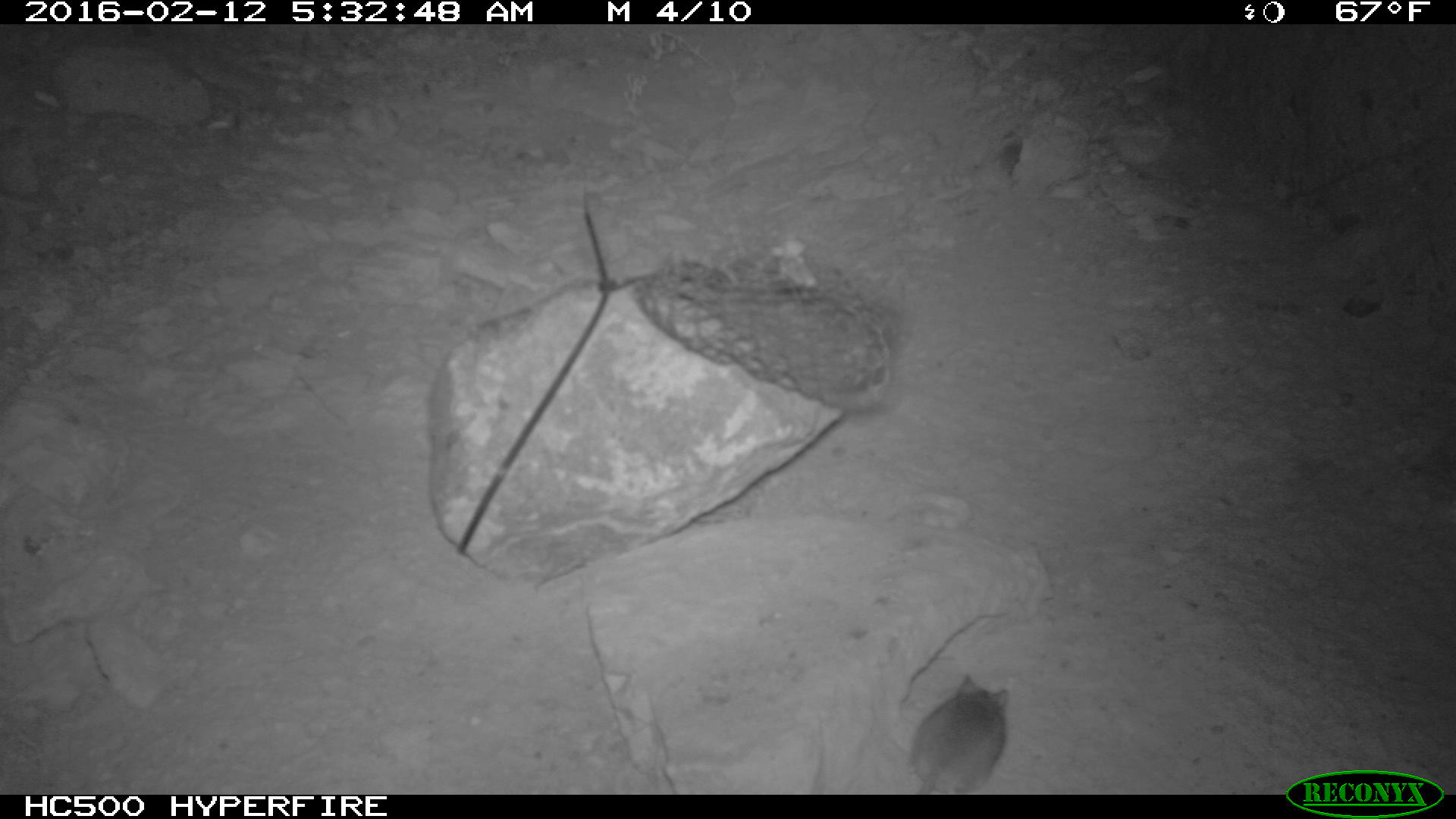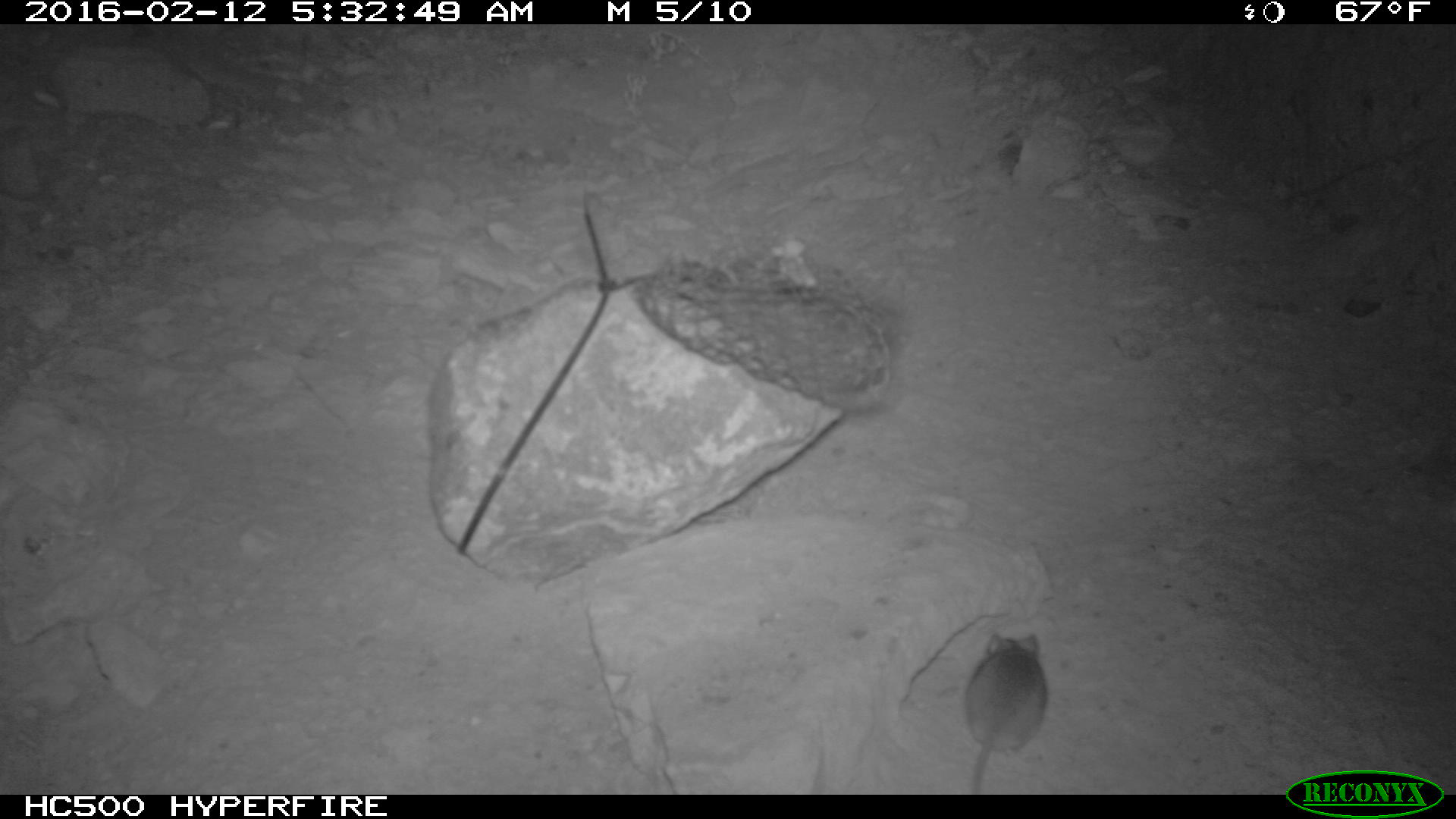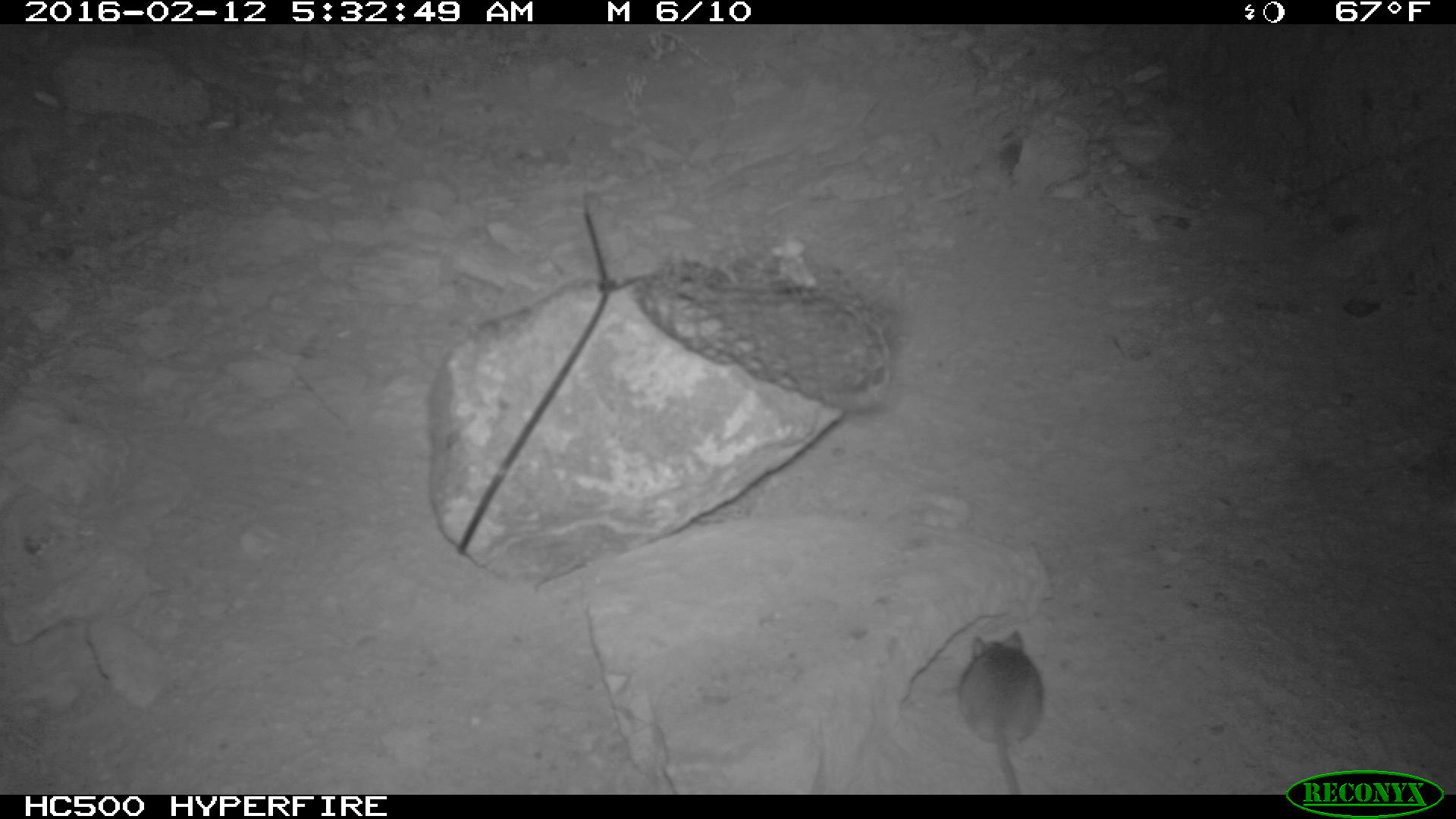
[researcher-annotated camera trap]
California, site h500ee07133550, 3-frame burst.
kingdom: Animalia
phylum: Chordata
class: Mammalia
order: Rodentia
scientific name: Rodentia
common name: rodent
Rodent (Rodentia).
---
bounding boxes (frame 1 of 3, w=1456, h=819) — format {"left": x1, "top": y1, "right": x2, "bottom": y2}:
rodent: {"left": 912, "top": 674, "right": 1008, "bottom": 794}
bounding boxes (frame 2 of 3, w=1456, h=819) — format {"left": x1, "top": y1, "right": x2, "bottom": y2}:
rodent: {"left": 965, "top": 632, "right": 1050, "bottom": 794}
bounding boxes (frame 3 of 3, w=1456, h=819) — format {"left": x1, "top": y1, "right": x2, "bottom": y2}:
rodent: {"left": 955, "top": 625, "right": 1044, "bottom": 792}